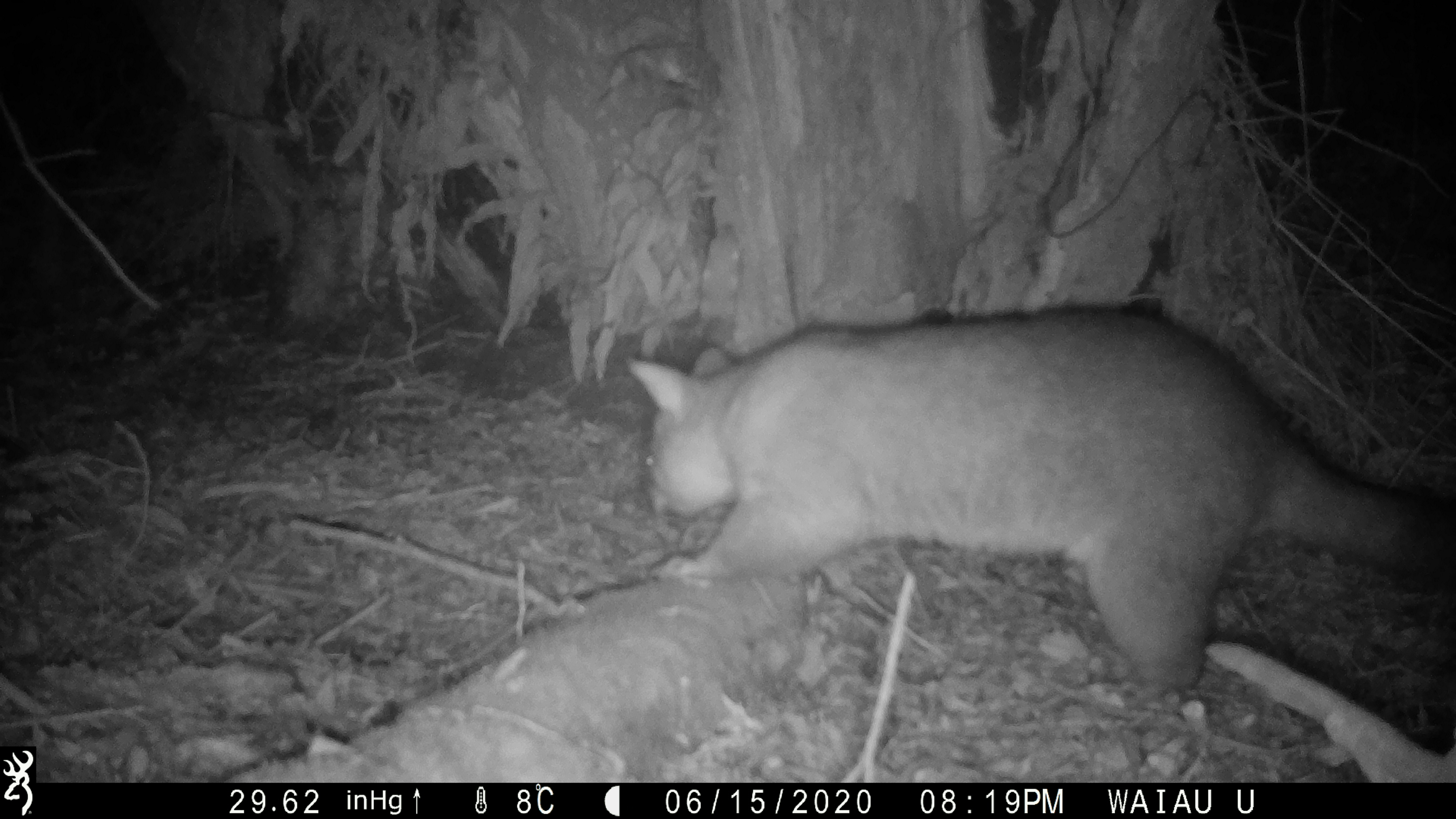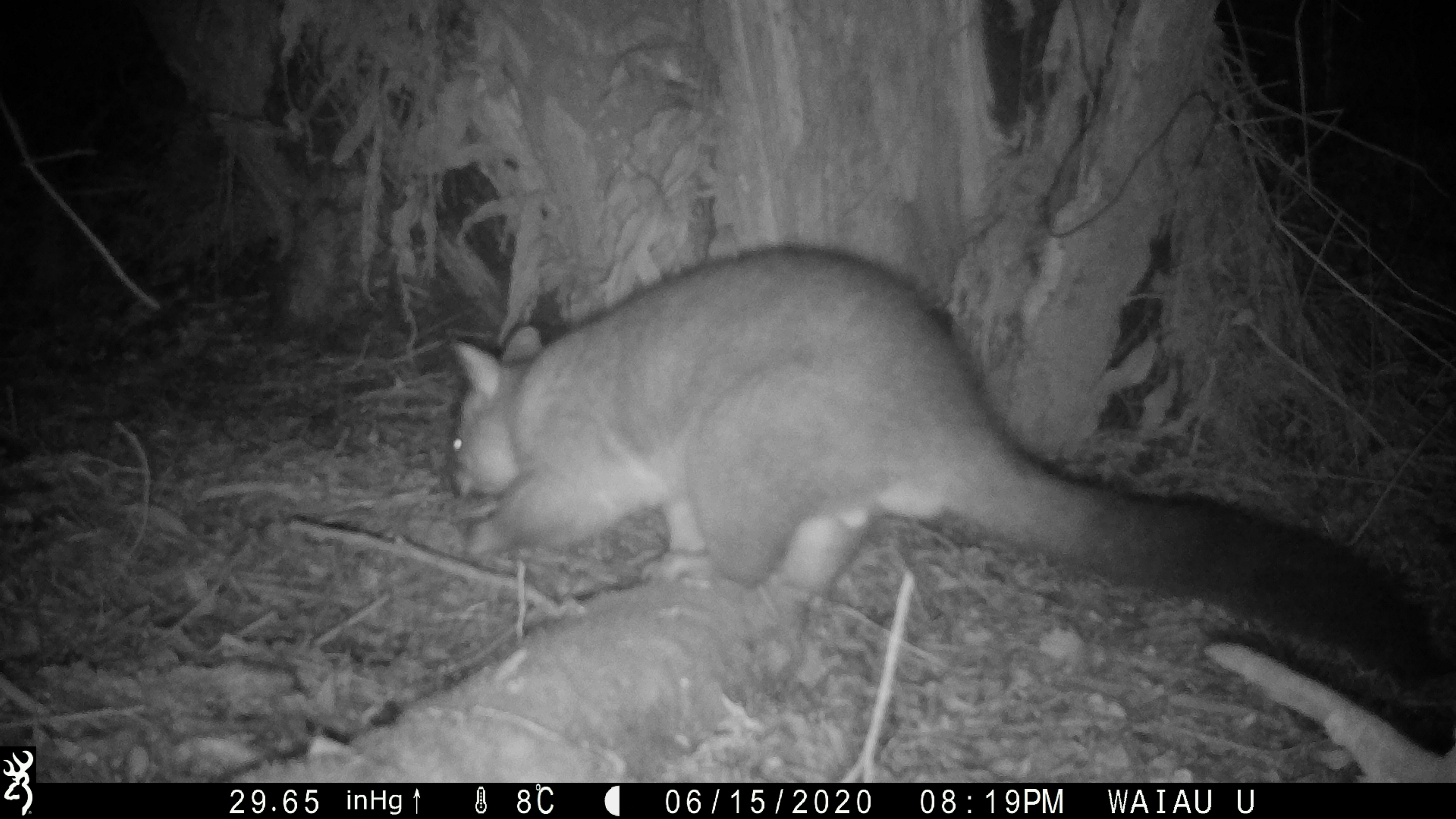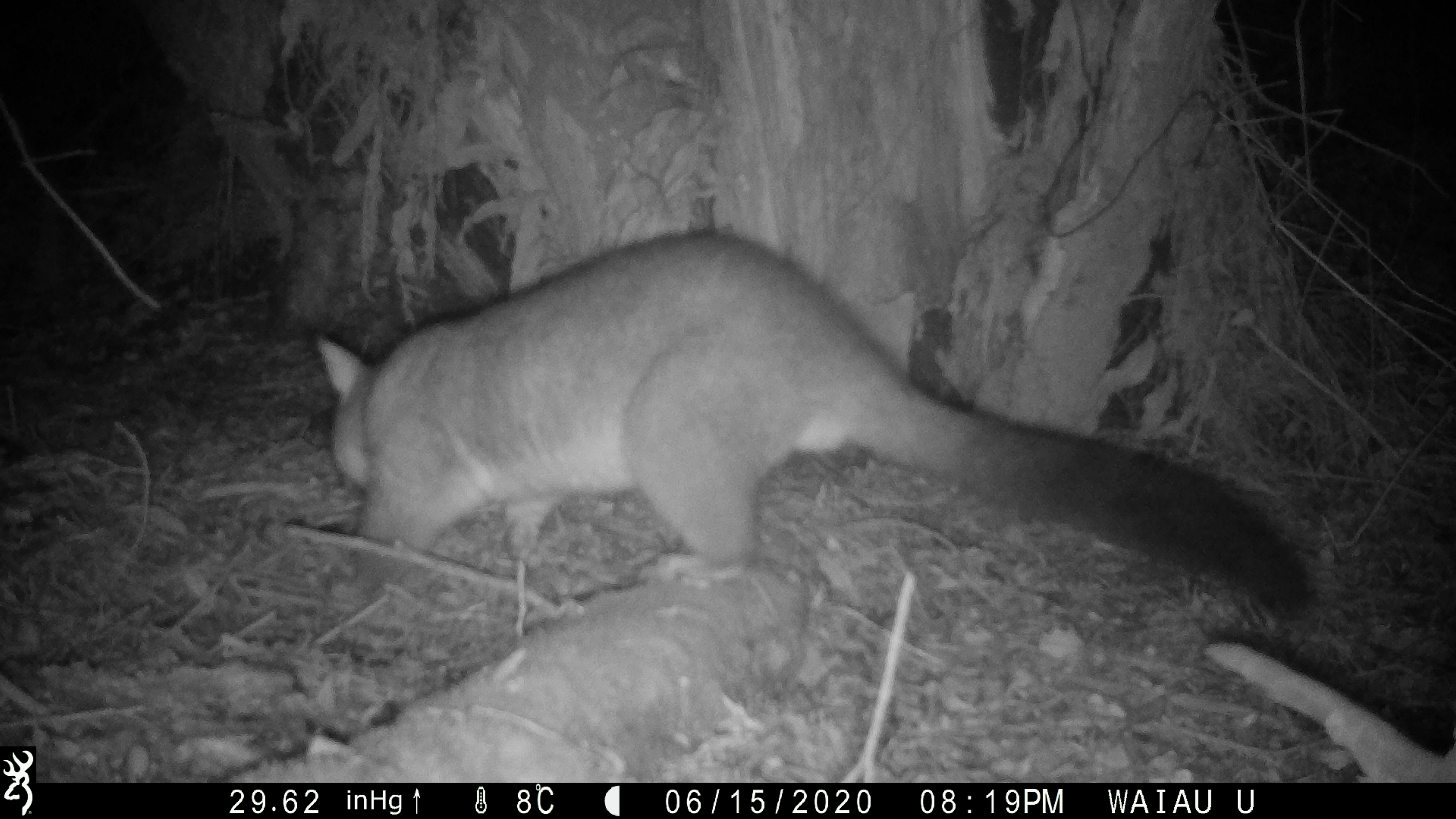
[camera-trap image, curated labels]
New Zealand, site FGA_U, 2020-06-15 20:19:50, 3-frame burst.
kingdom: Animalia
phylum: Chordata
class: Mammalia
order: Diprotodontia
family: Phalangeridae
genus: Trichosurus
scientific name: Trichosurus vulpecula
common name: common brushtail possum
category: possum